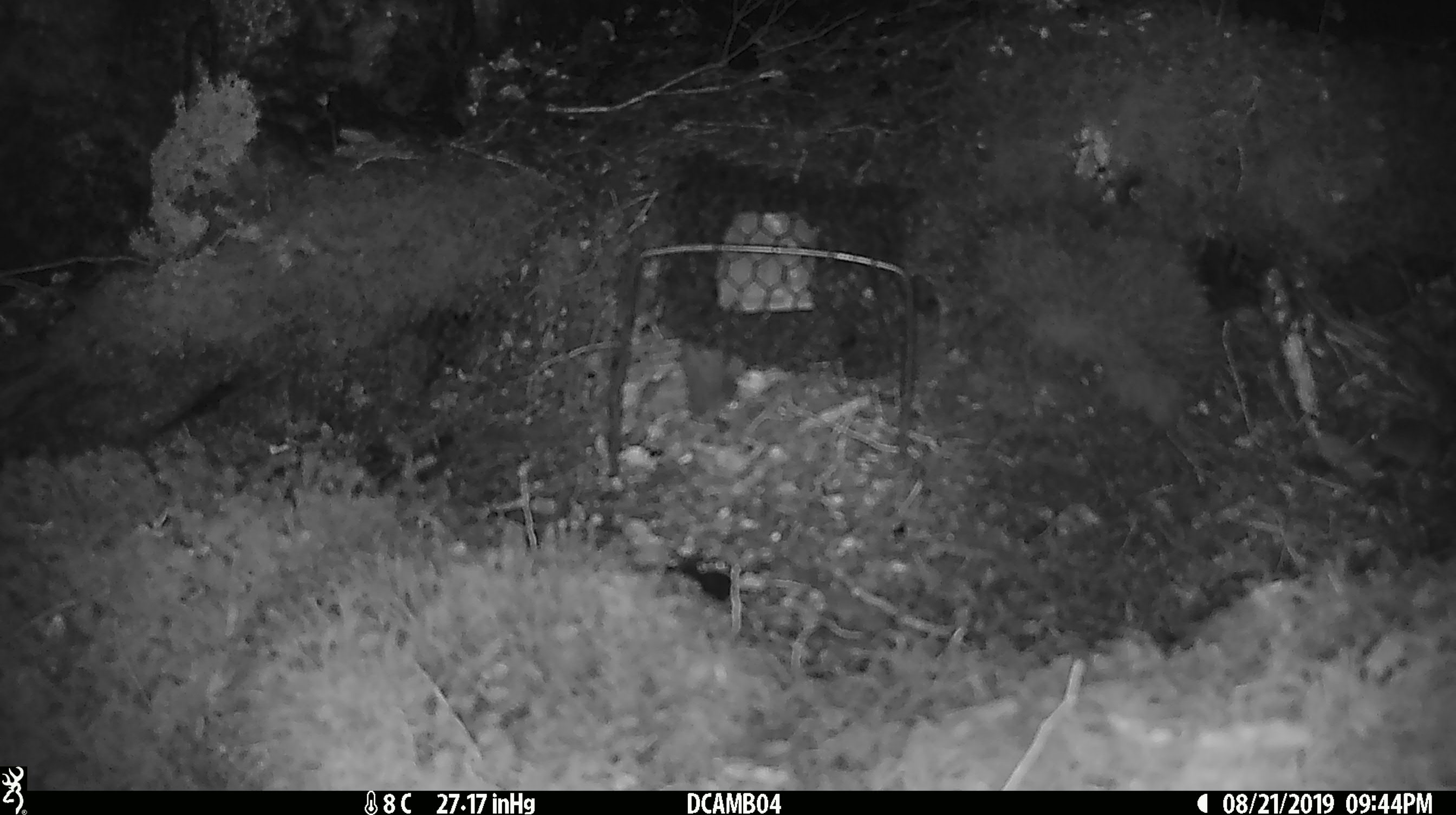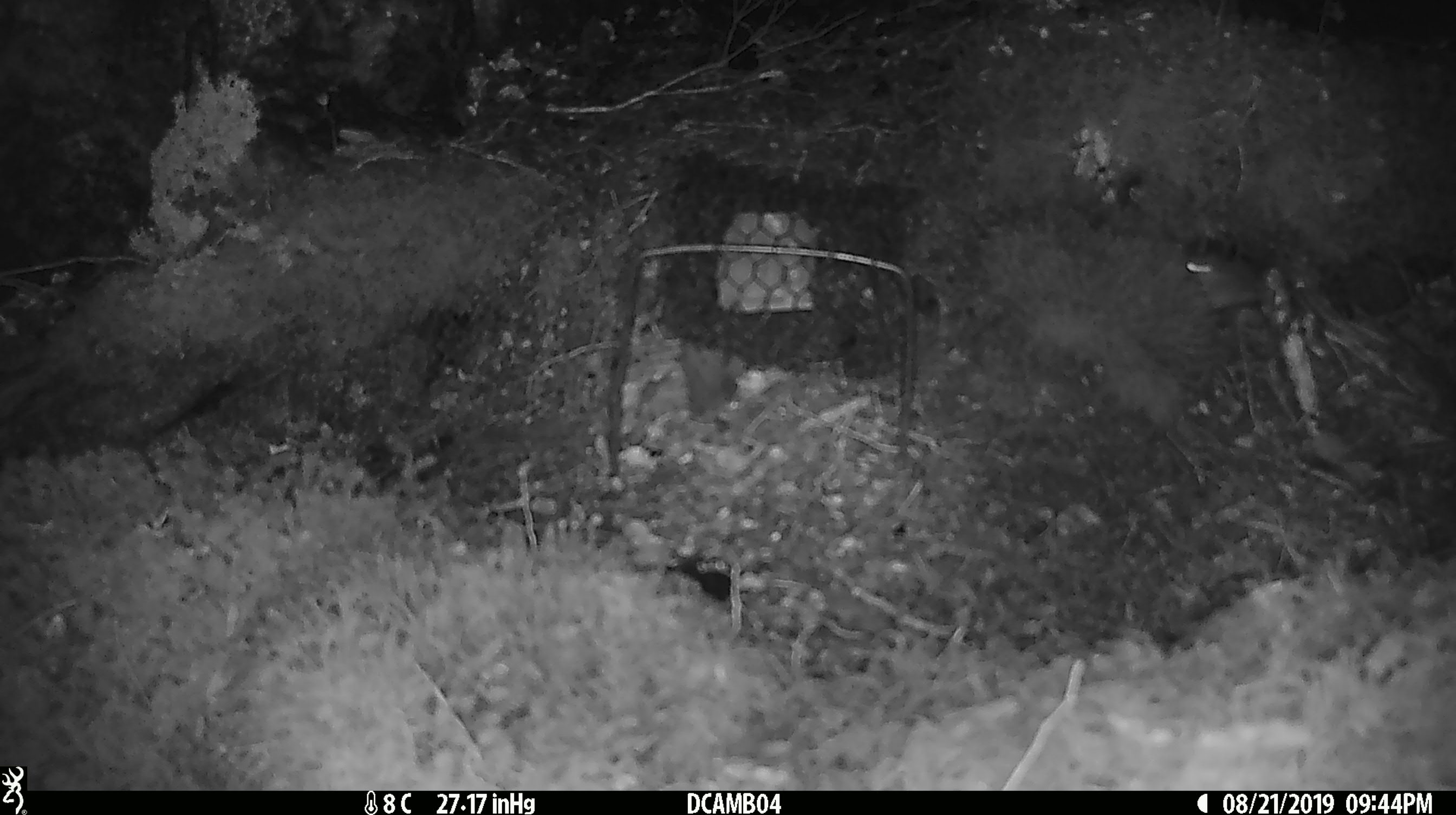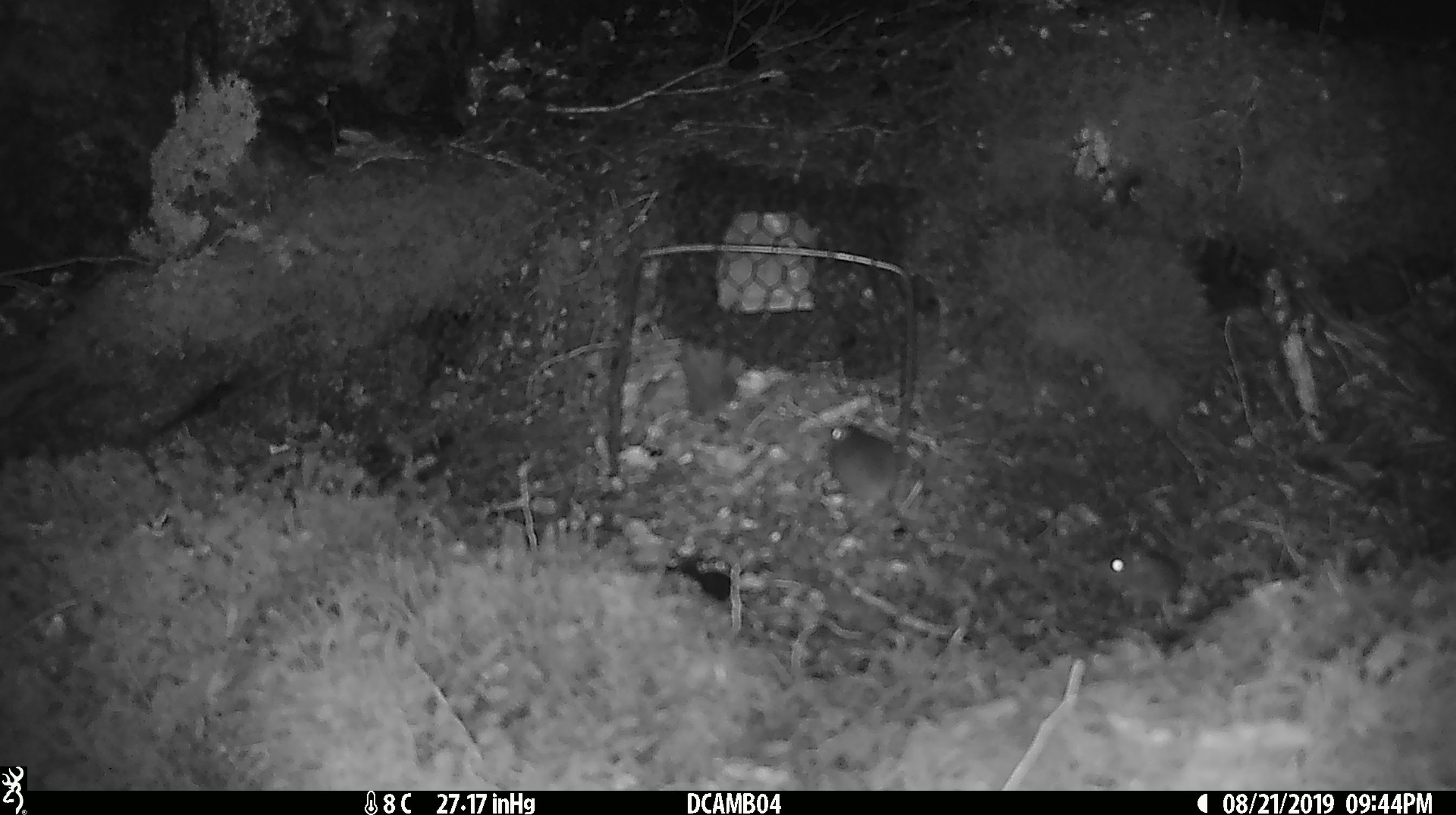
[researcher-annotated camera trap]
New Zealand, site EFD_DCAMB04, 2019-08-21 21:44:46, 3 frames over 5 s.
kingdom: Animalia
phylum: Chordata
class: Mammalia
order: Rodentia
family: Muridae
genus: Mus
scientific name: Mus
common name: mouse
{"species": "mouse (Mus)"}